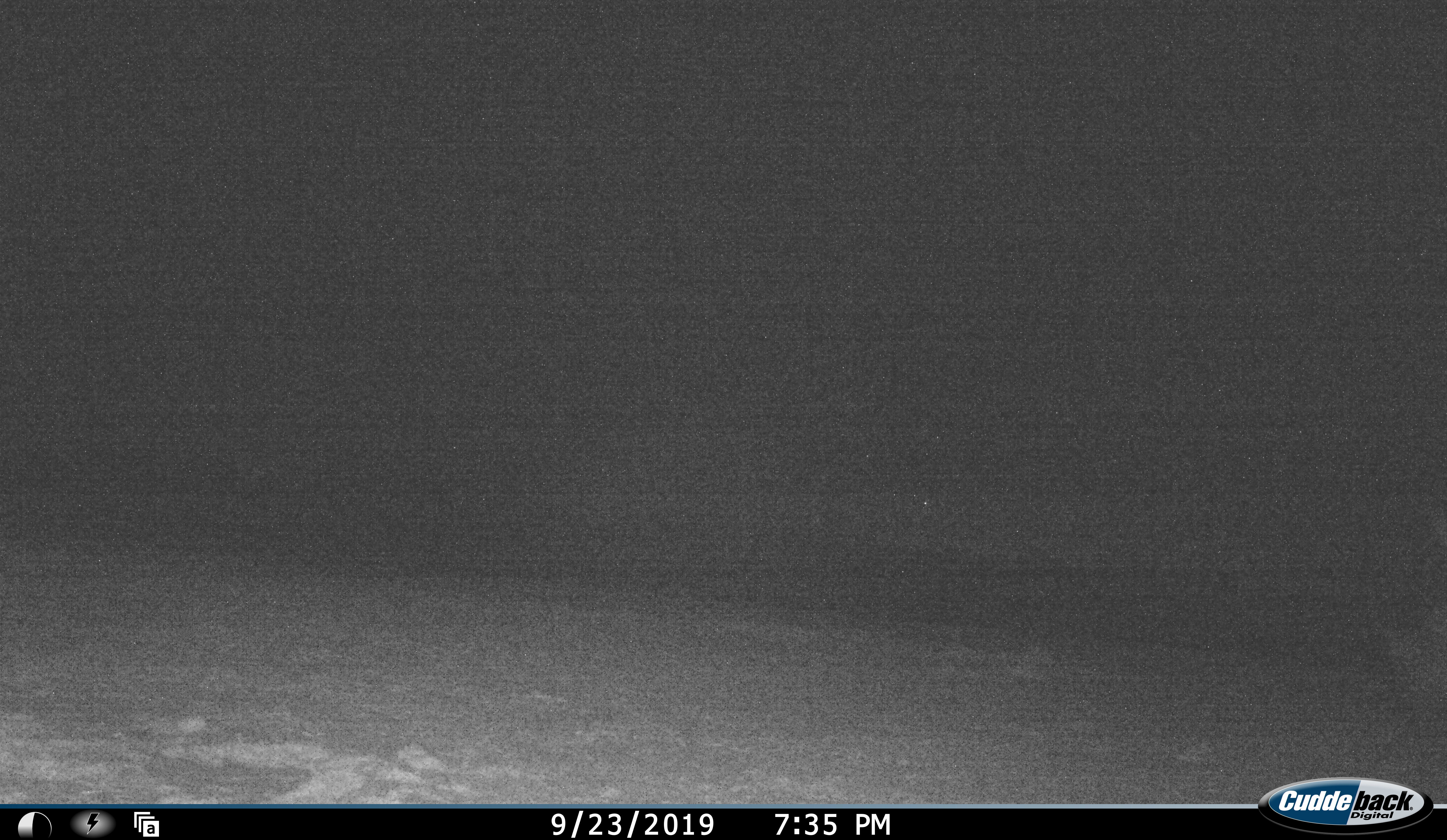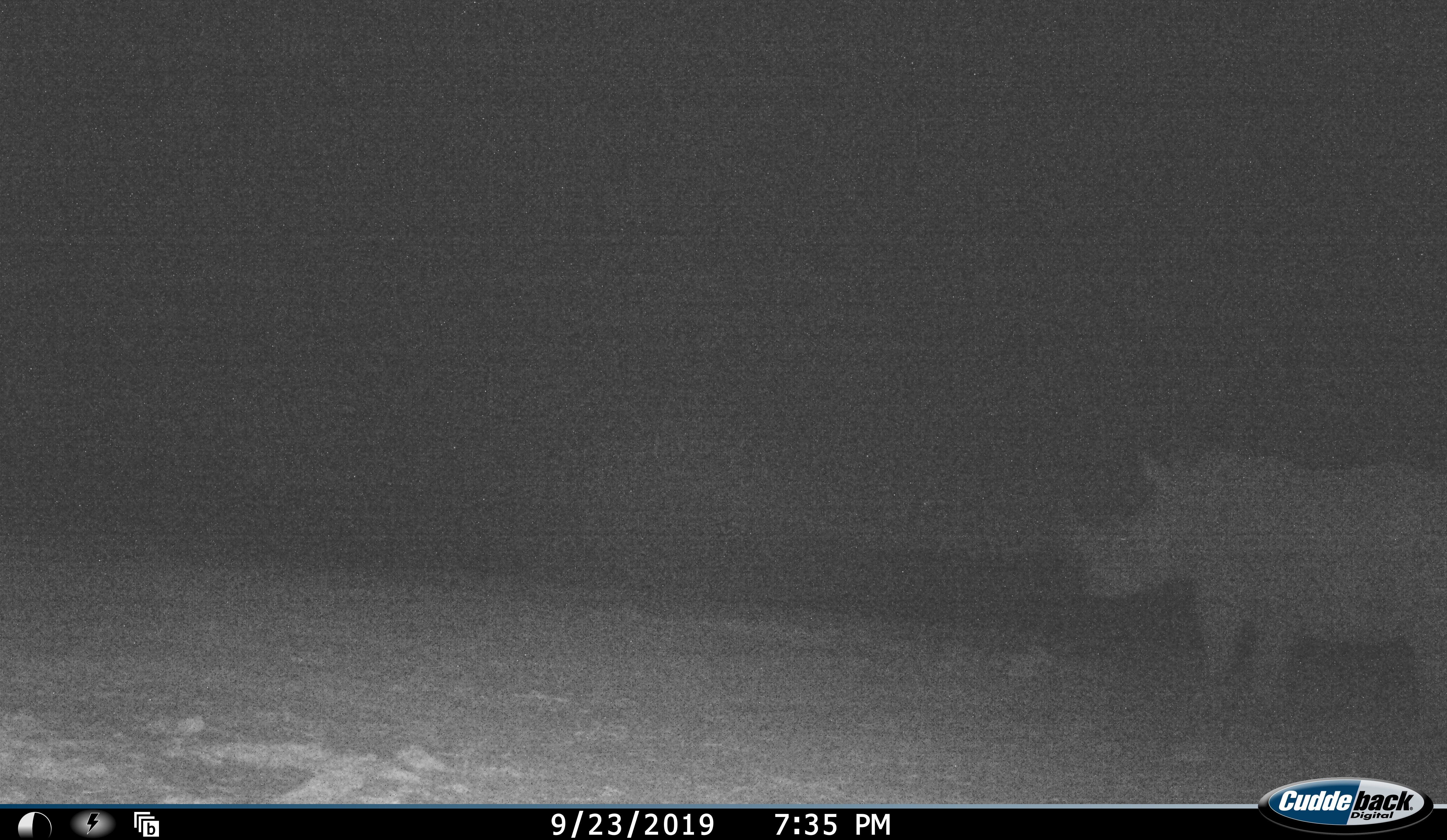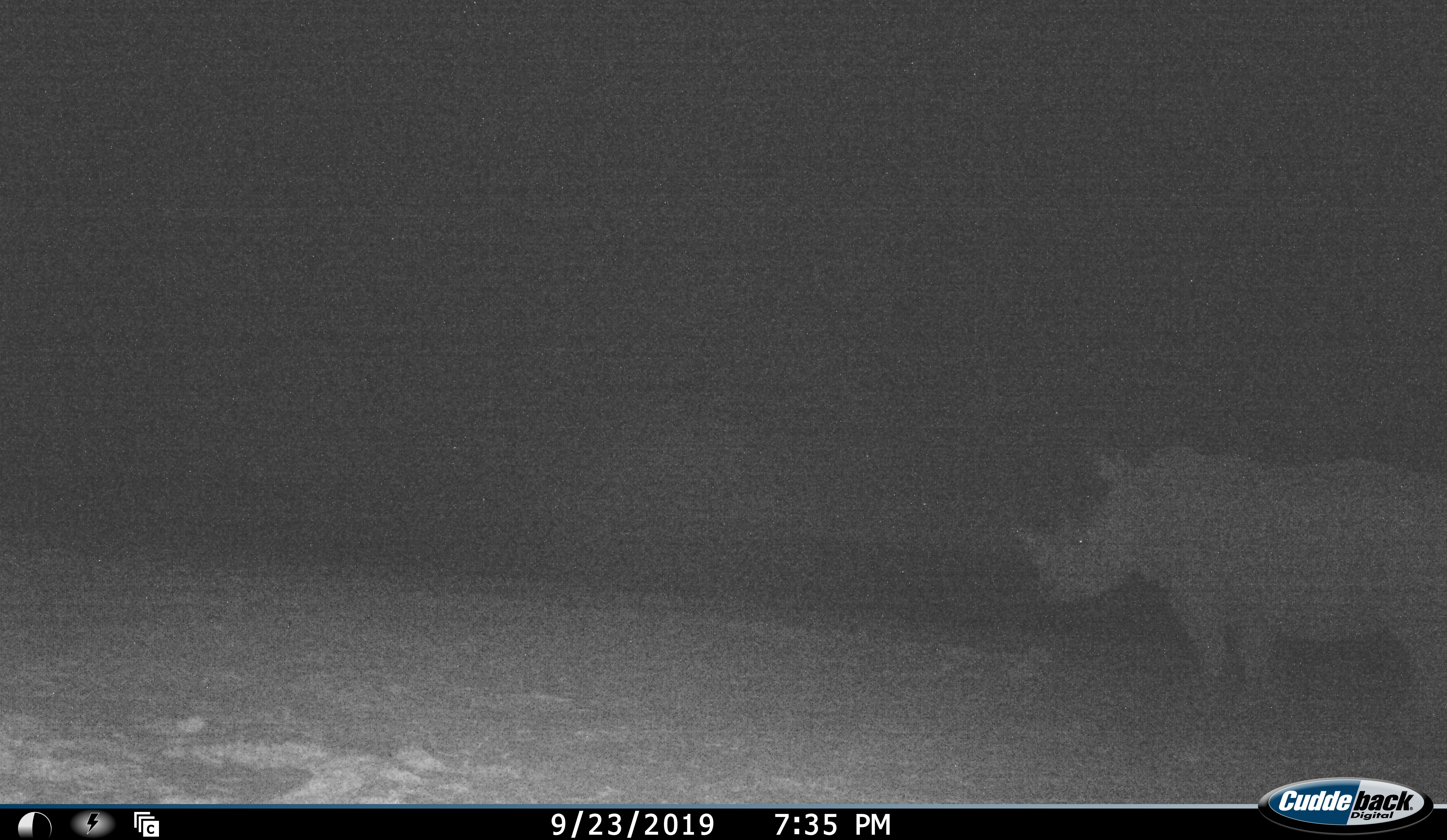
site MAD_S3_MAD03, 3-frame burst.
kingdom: Animalia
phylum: Chordata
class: Mammalia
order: Perissodactyla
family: Rhinocerotidae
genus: Ceratotherium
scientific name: Ceratotherium simum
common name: white rhinoceros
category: rhinoceroswhite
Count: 1.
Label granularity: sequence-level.